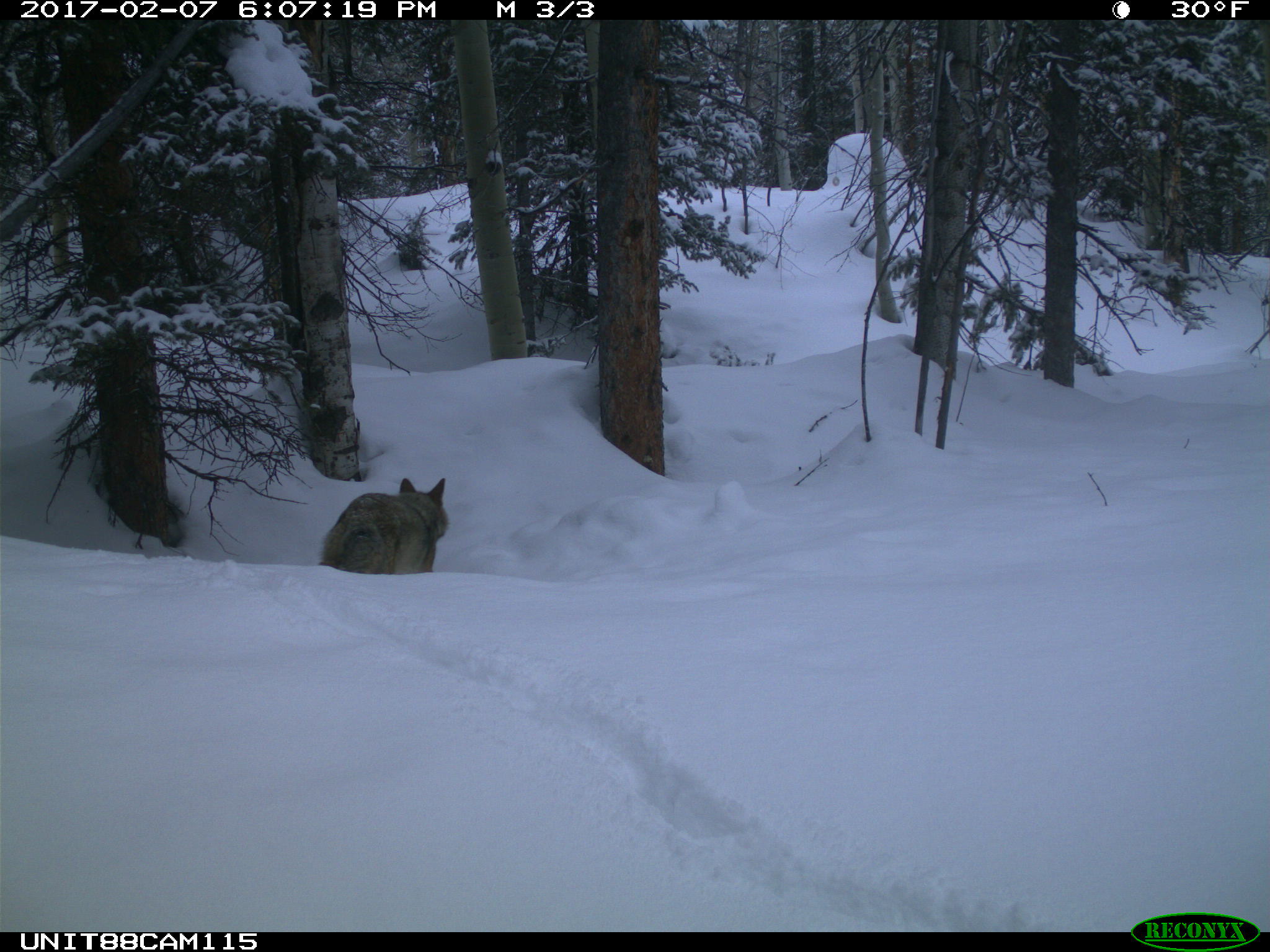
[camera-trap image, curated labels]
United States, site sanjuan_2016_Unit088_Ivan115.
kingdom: Animalia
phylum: Chordata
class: Mammalia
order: Carnivora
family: Canidae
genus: Canis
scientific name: Canis latrans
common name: coyote